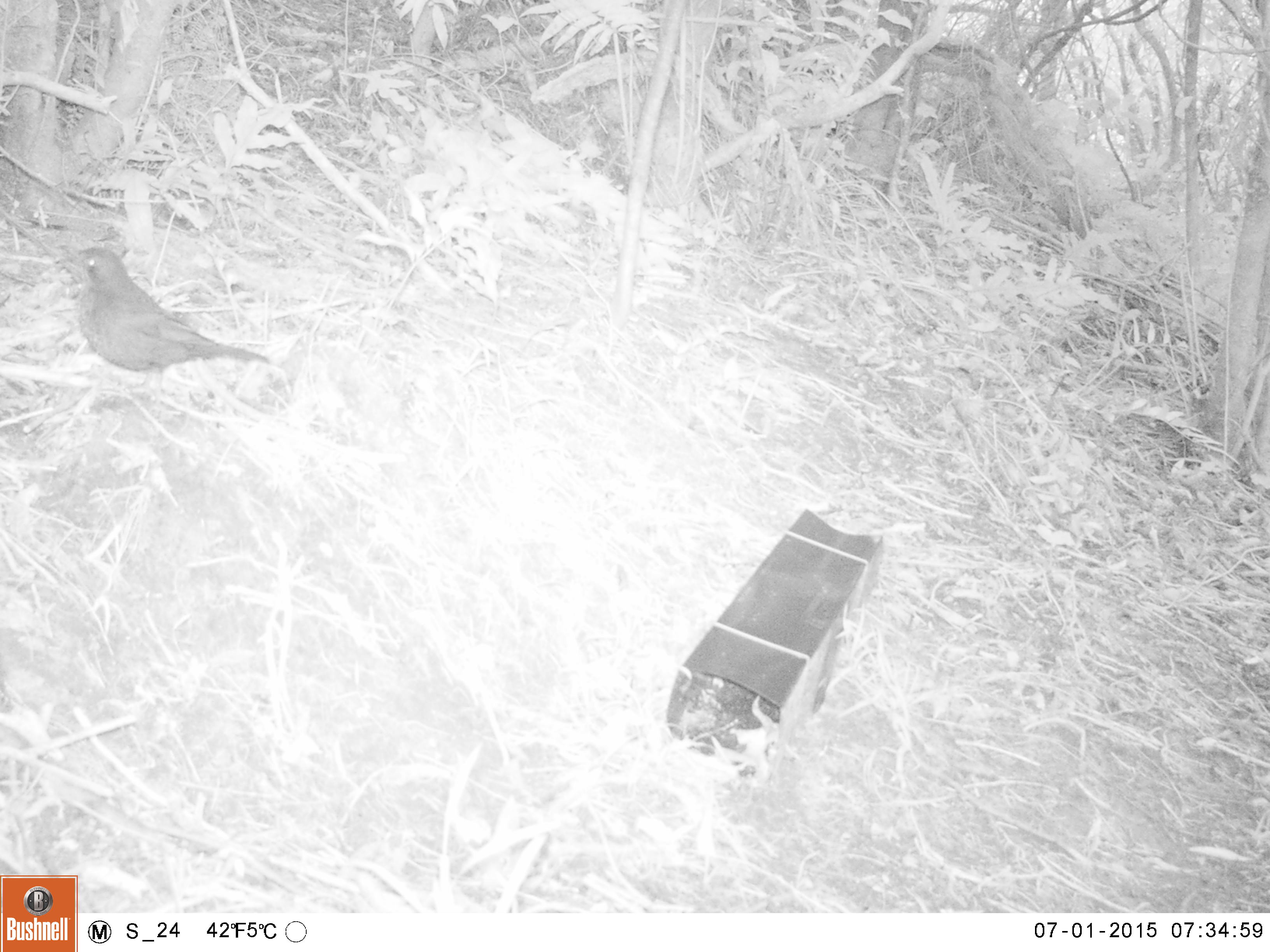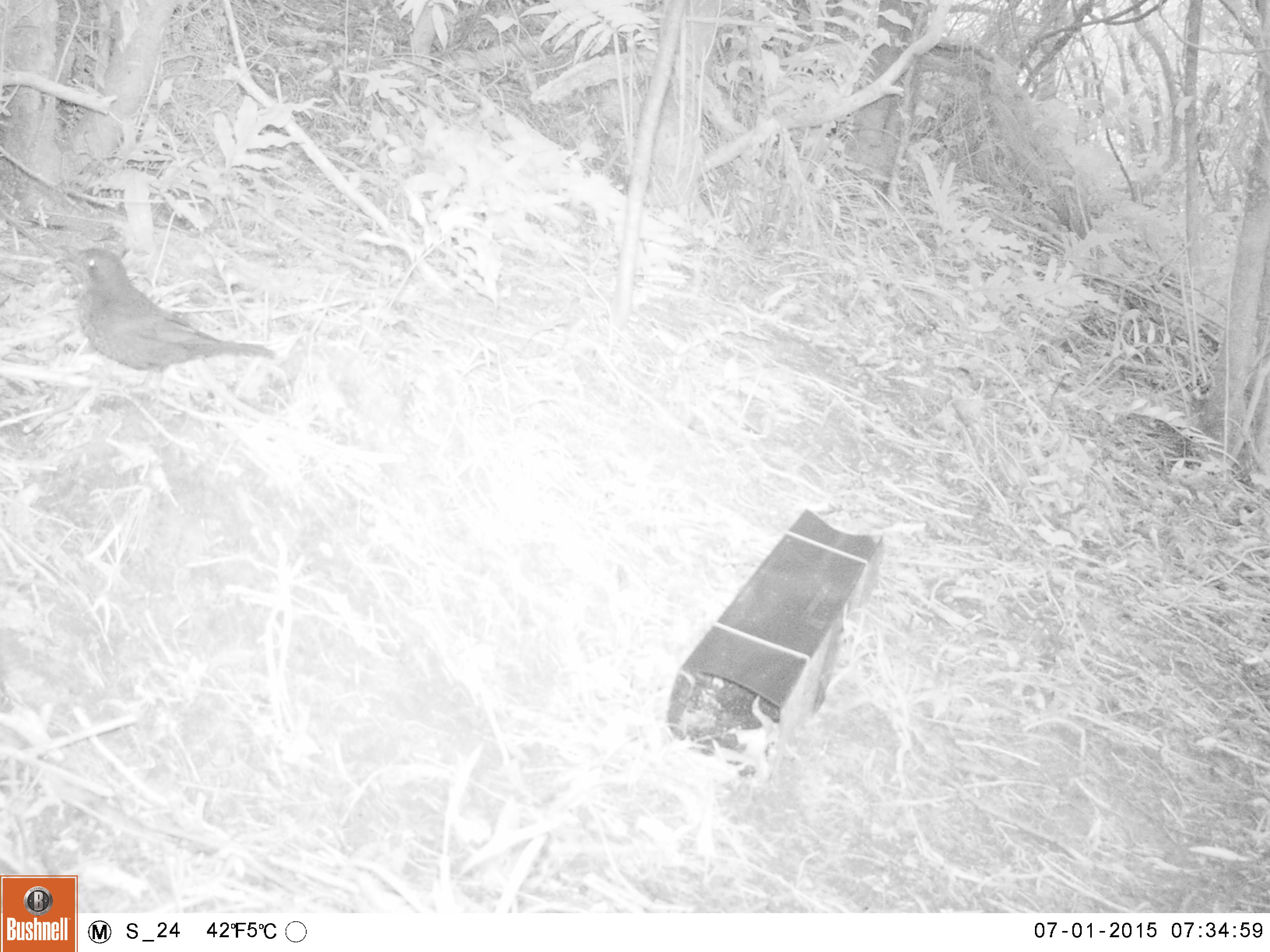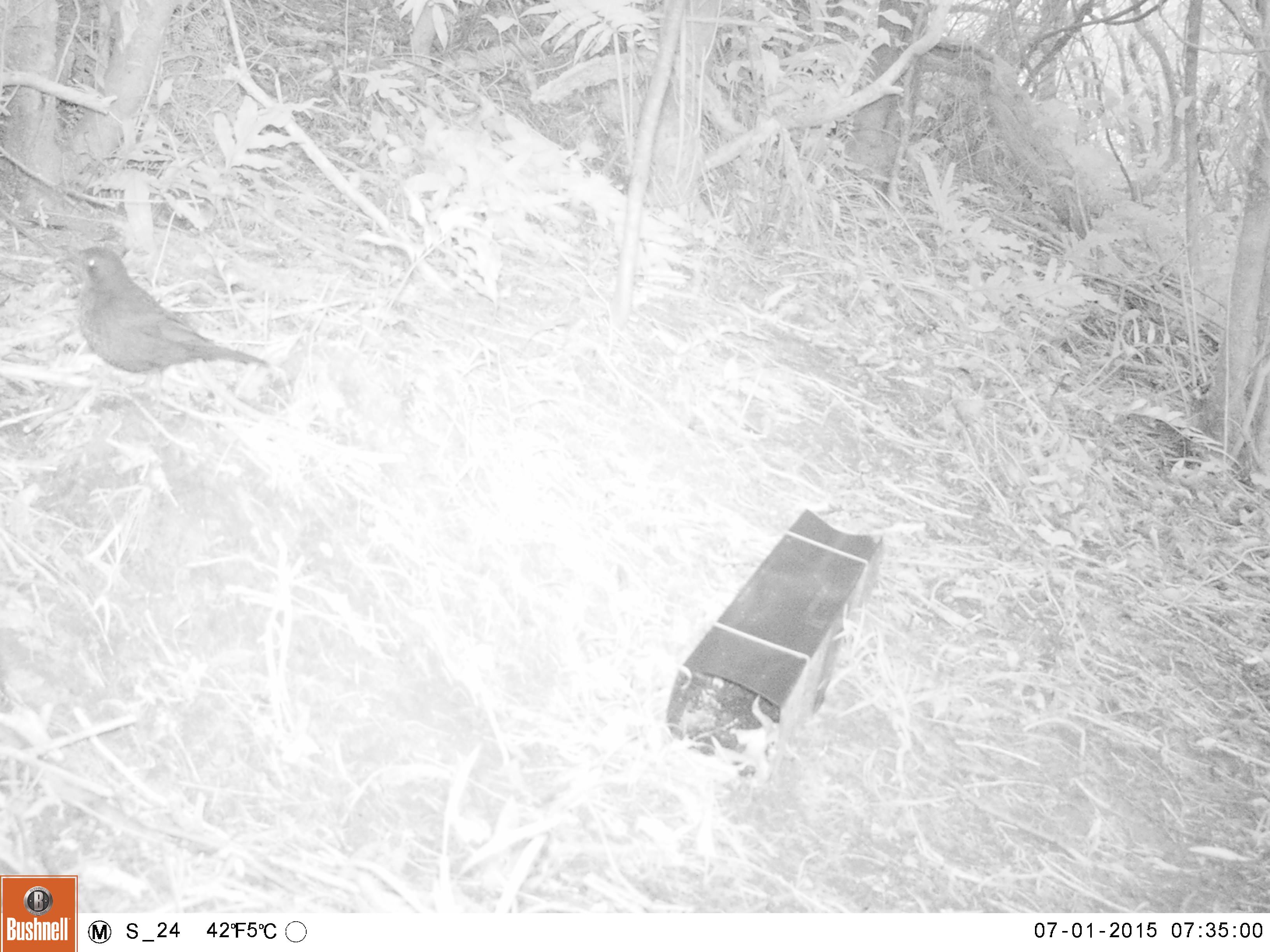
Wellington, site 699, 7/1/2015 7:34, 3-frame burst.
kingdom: Animalia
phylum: Chordata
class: Aves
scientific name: Aves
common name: bird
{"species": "bird (Aves)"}